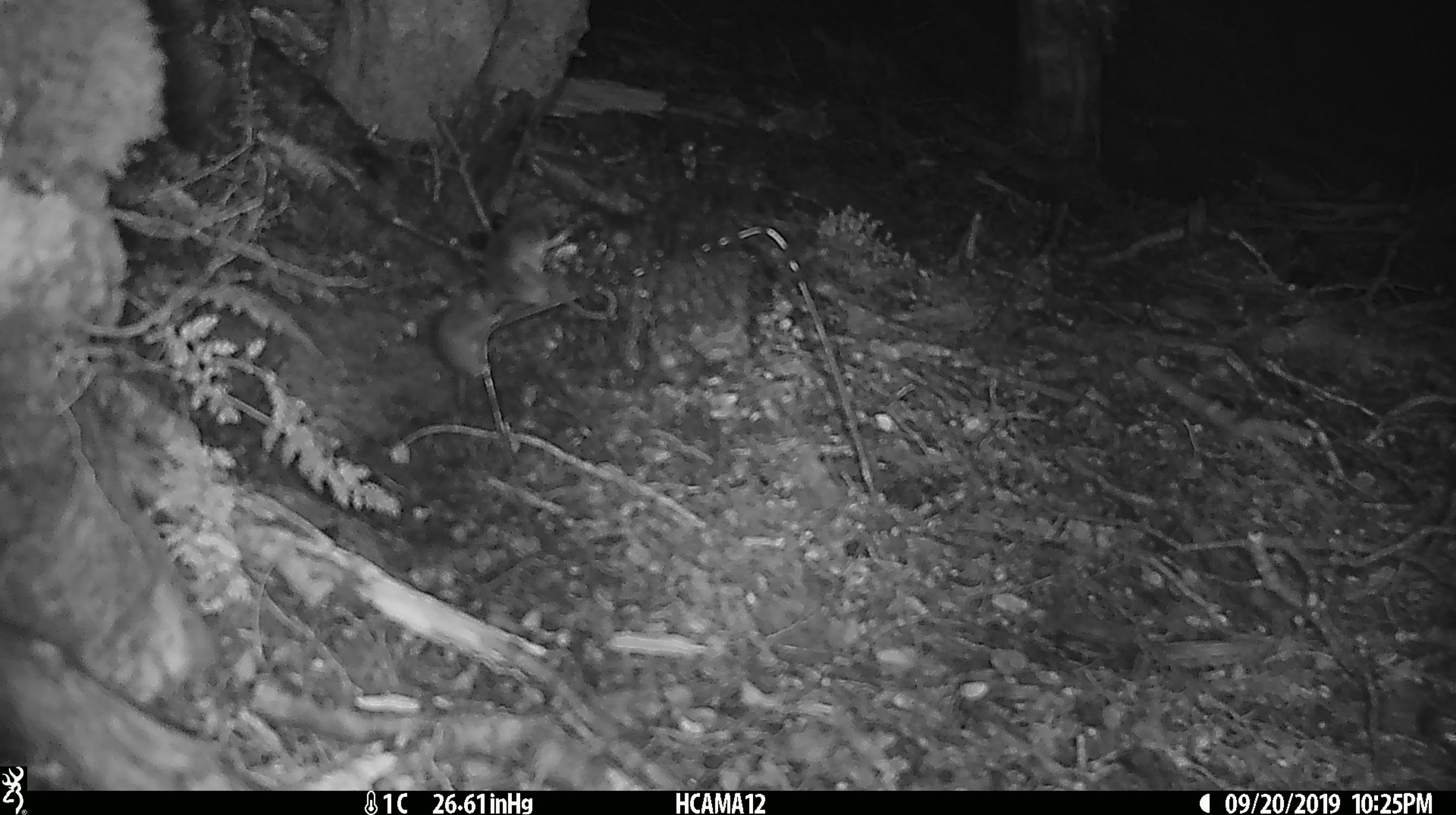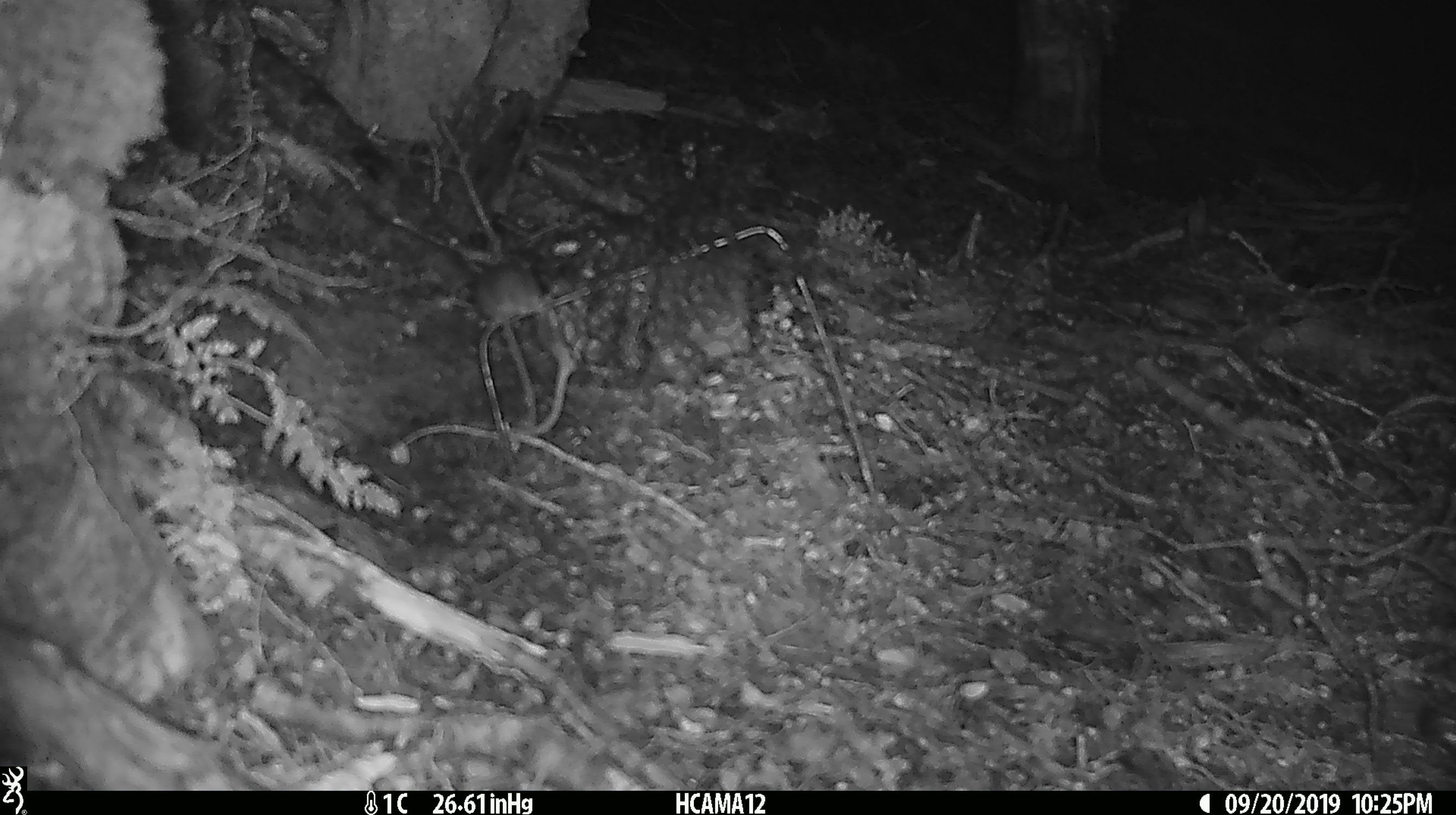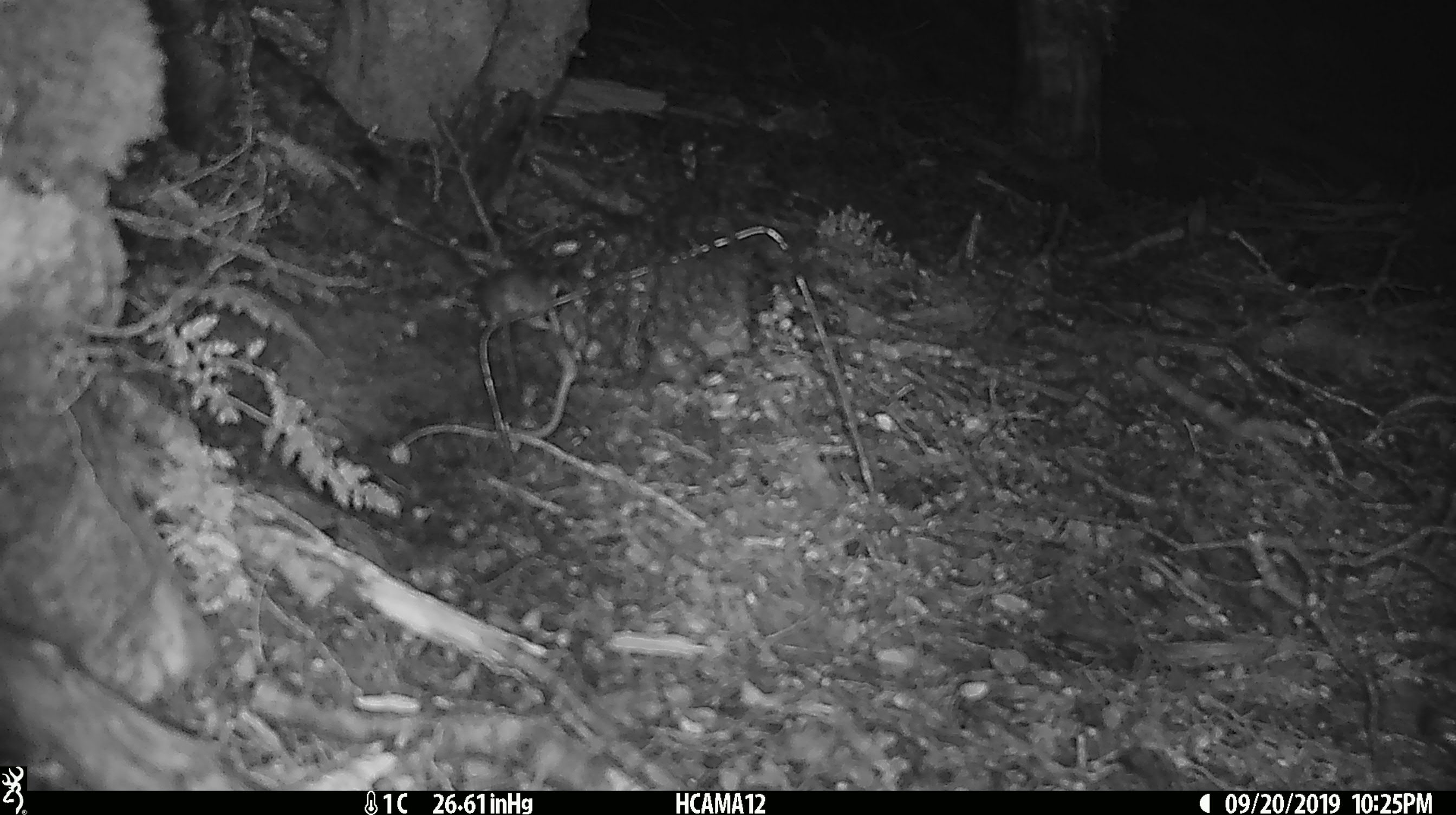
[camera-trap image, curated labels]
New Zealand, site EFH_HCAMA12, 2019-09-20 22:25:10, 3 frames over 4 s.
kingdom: Animalia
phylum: Chordata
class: Mammalia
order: Rodentia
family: Muridae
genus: Mus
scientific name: Mus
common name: mouse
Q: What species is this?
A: Mouse (Mus).